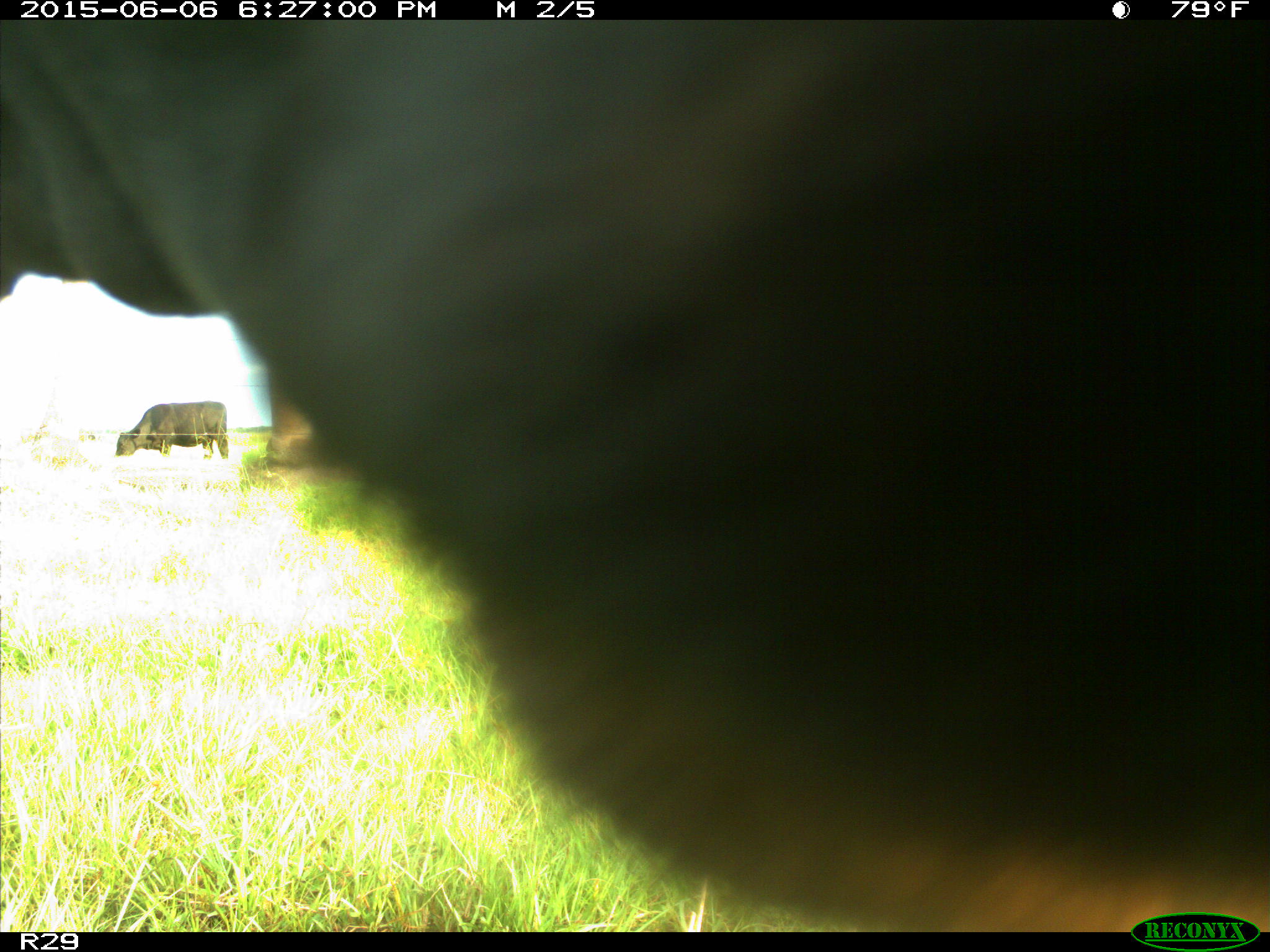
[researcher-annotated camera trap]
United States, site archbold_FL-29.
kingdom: Animalia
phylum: Chordata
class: Mammalia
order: Artiodactyla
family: Bovidae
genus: Bos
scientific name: Bos taurus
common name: domestic cow